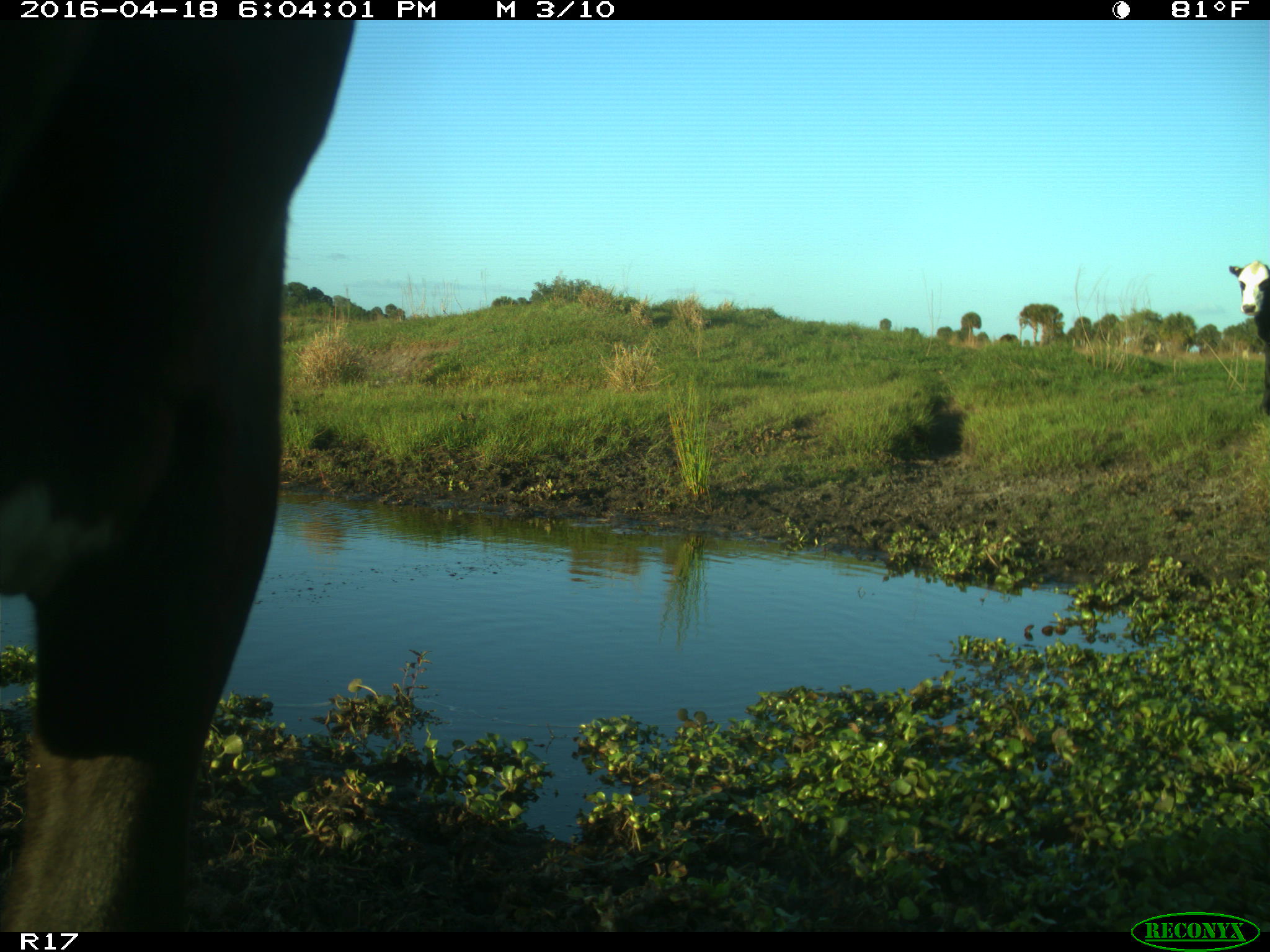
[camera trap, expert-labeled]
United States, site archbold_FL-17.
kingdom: Animalia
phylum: Chordata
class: Mammalia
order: Artiodactyla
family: Bovidae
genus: Bos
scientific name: Bos taurus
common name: domestic cow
Bos taurus (domestic cow).